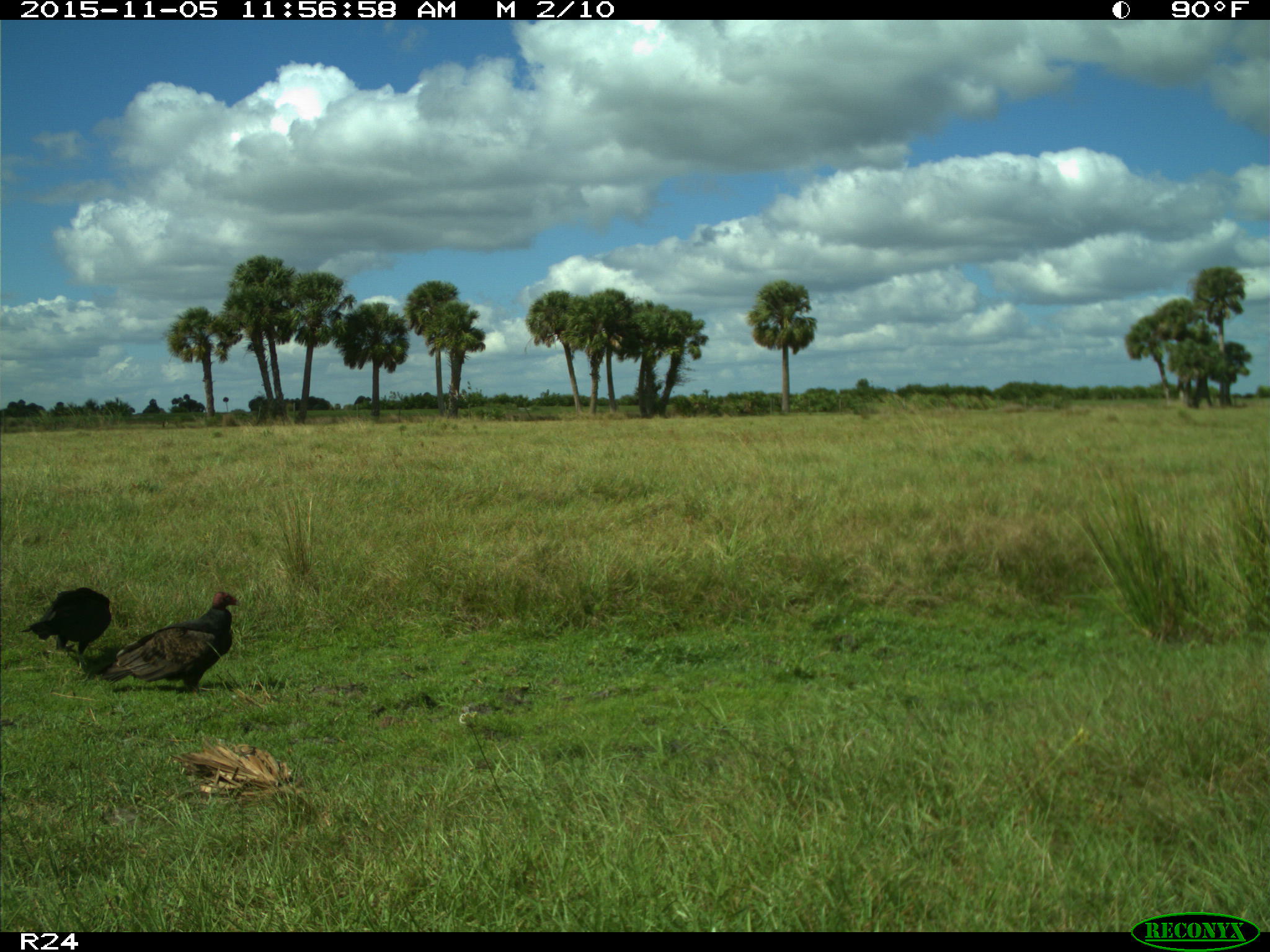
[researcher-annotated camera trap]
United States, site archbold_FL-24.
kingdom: Animalia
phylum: Chordata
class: Aves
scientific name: Aves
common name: birds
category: unidentified bird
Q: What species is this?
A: Unidentified bird (birds) (Aves).